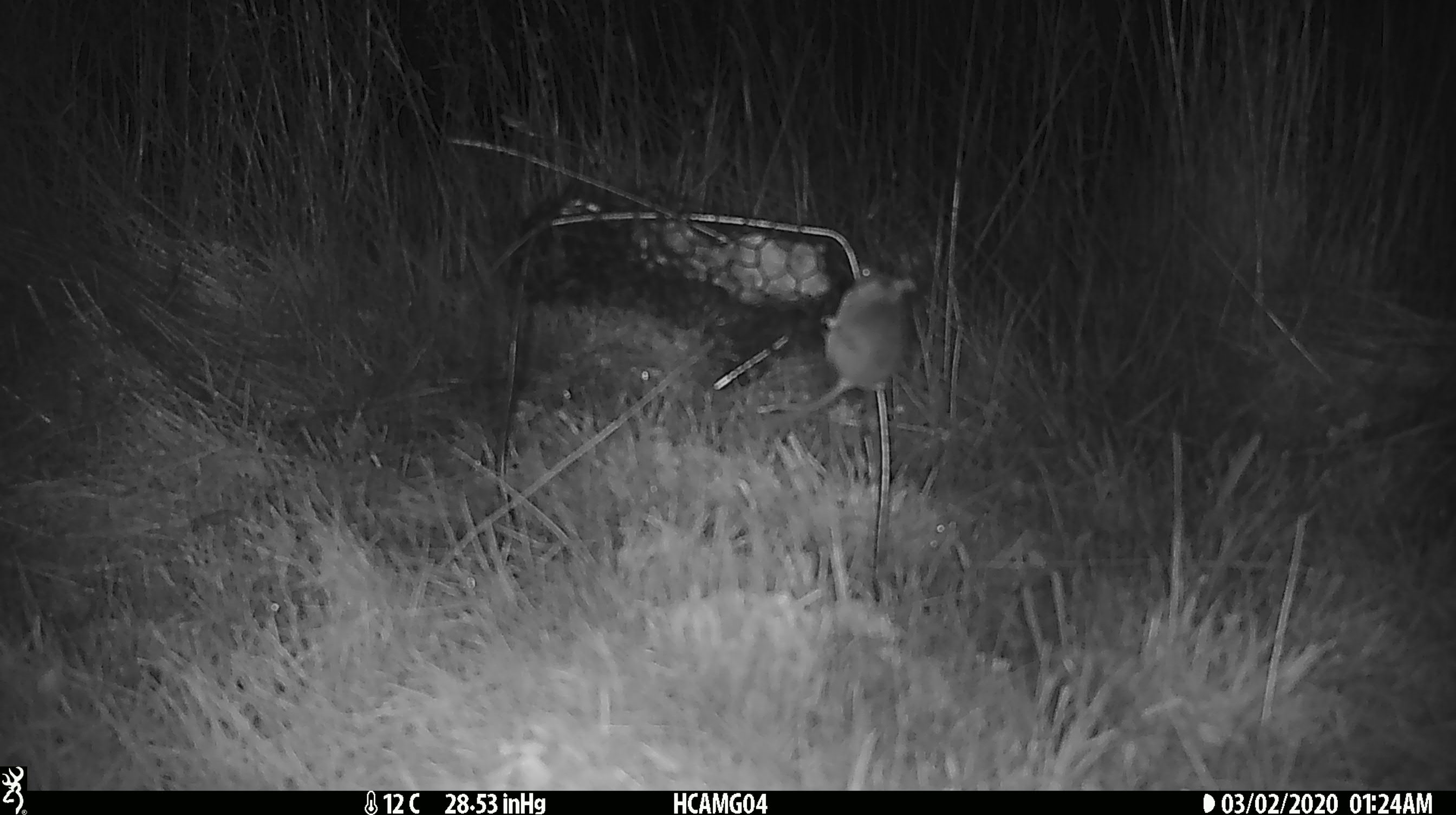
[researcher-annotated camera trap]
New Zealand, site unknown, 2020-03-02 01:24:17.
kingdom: Animalia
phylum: Chordata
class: Mammalia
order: Rodentia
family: Muridae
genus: Mus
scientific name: Mus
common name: mouse